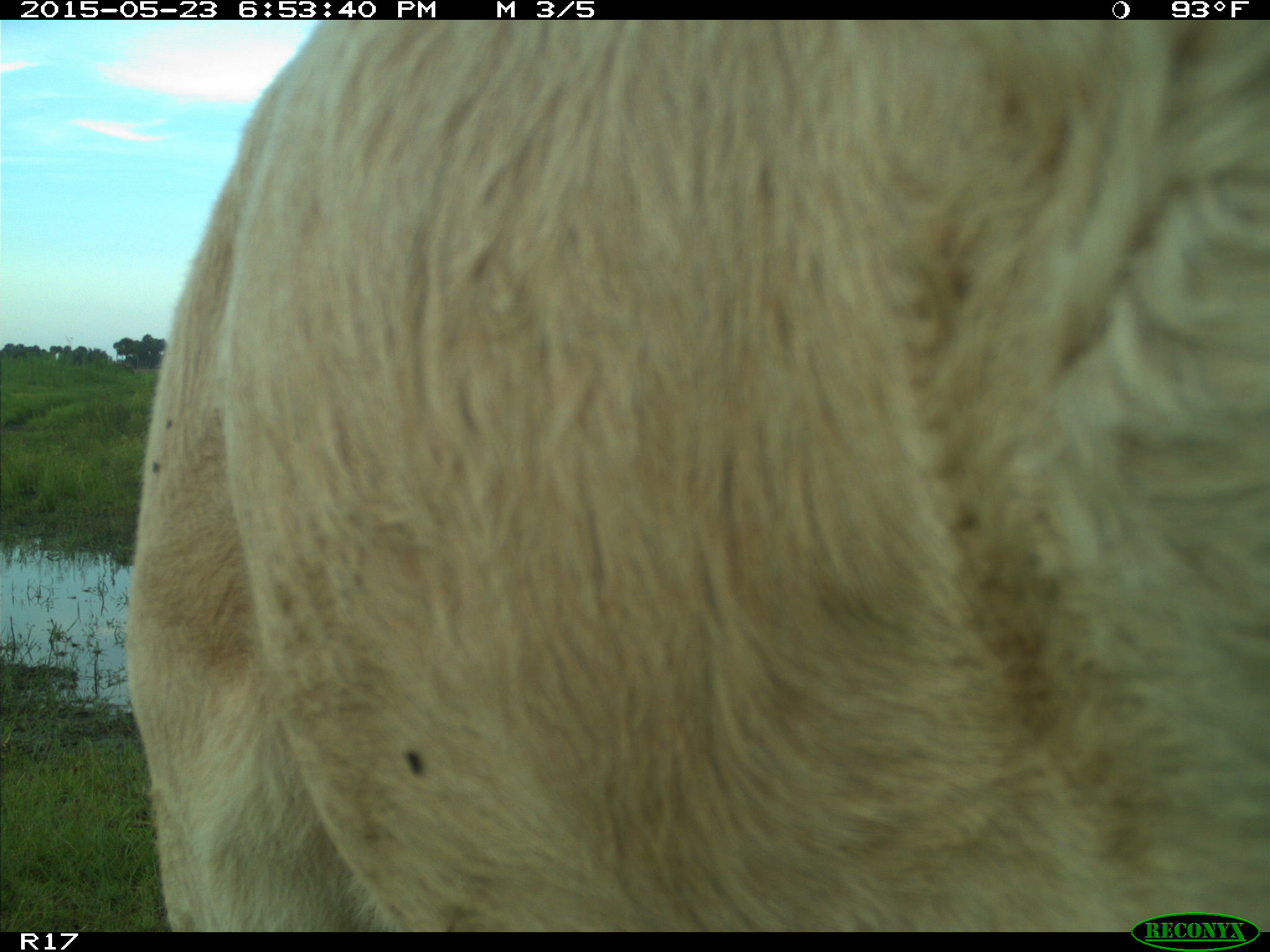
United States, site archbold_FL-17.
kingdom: Animalia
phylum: Chordata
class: Mammalia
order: Artiodactyla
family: Bovidae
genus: Bos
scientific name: Bos taurus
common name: domestic cow